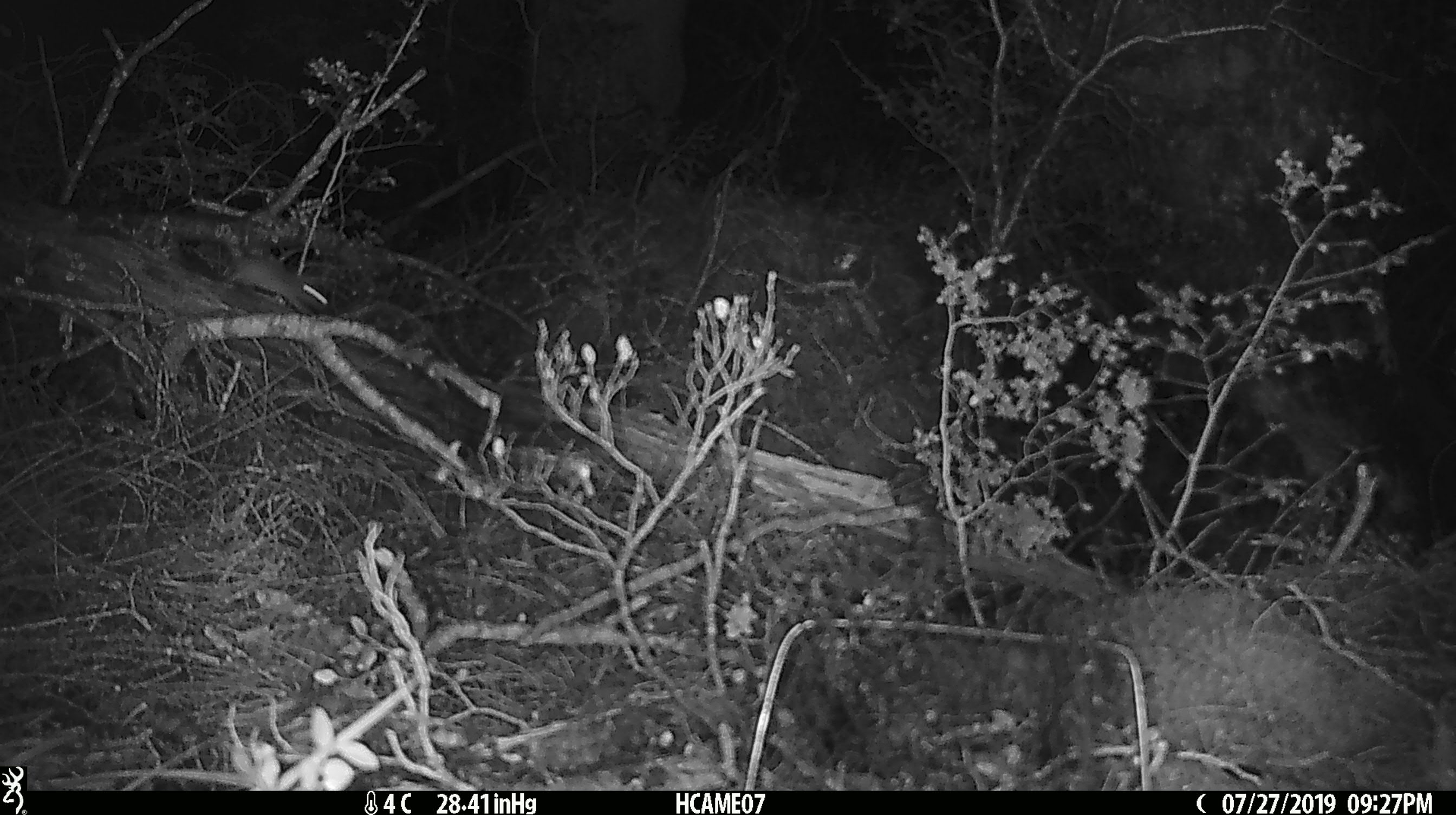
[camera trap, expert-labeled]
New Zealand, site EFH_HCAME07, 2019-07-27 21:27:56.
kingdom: Animalia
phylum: Chordata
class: Mammalia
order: Rodentia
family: Muridae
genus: Mus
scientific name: Mus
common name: mouse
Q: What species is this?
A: Mouse (Mus).